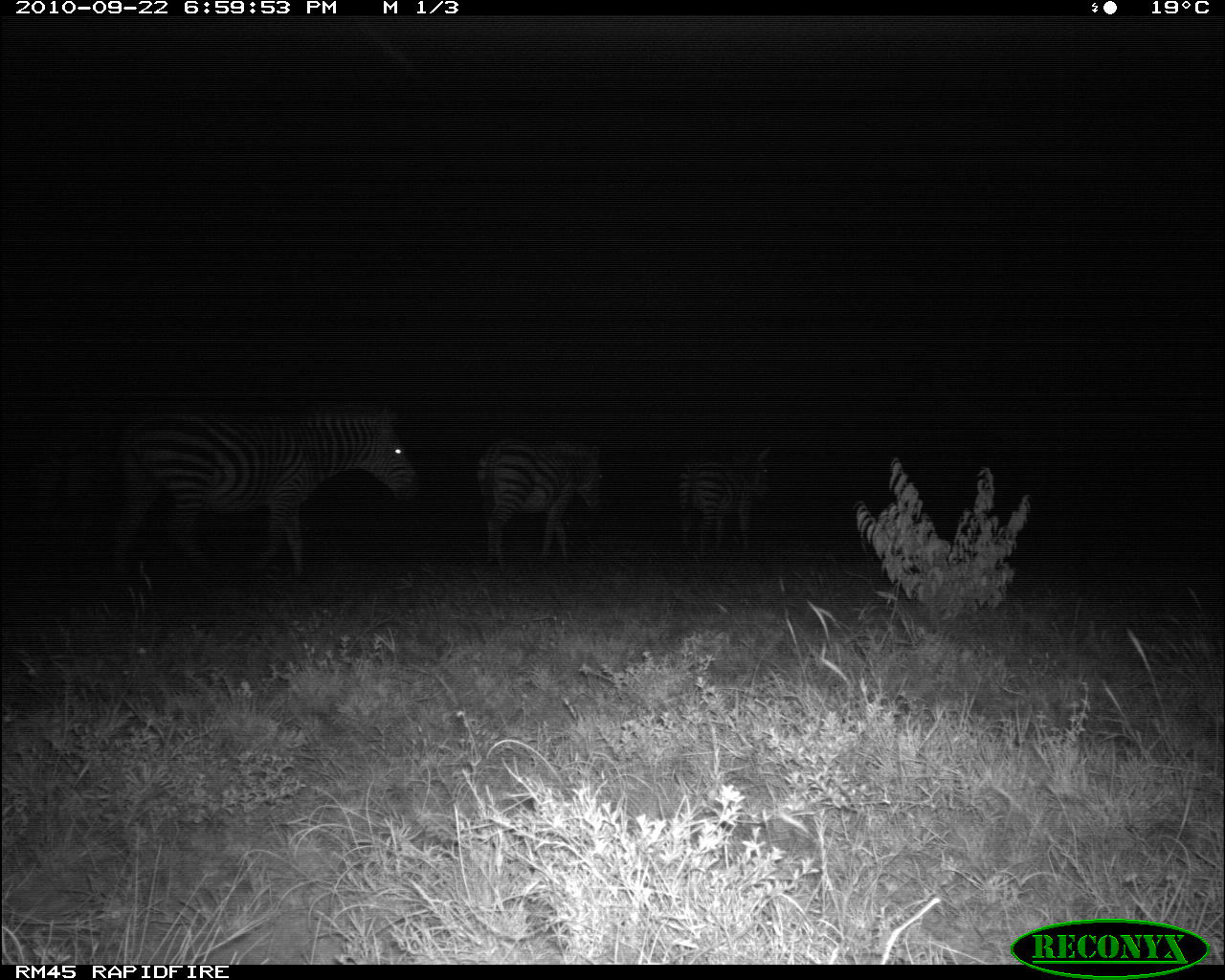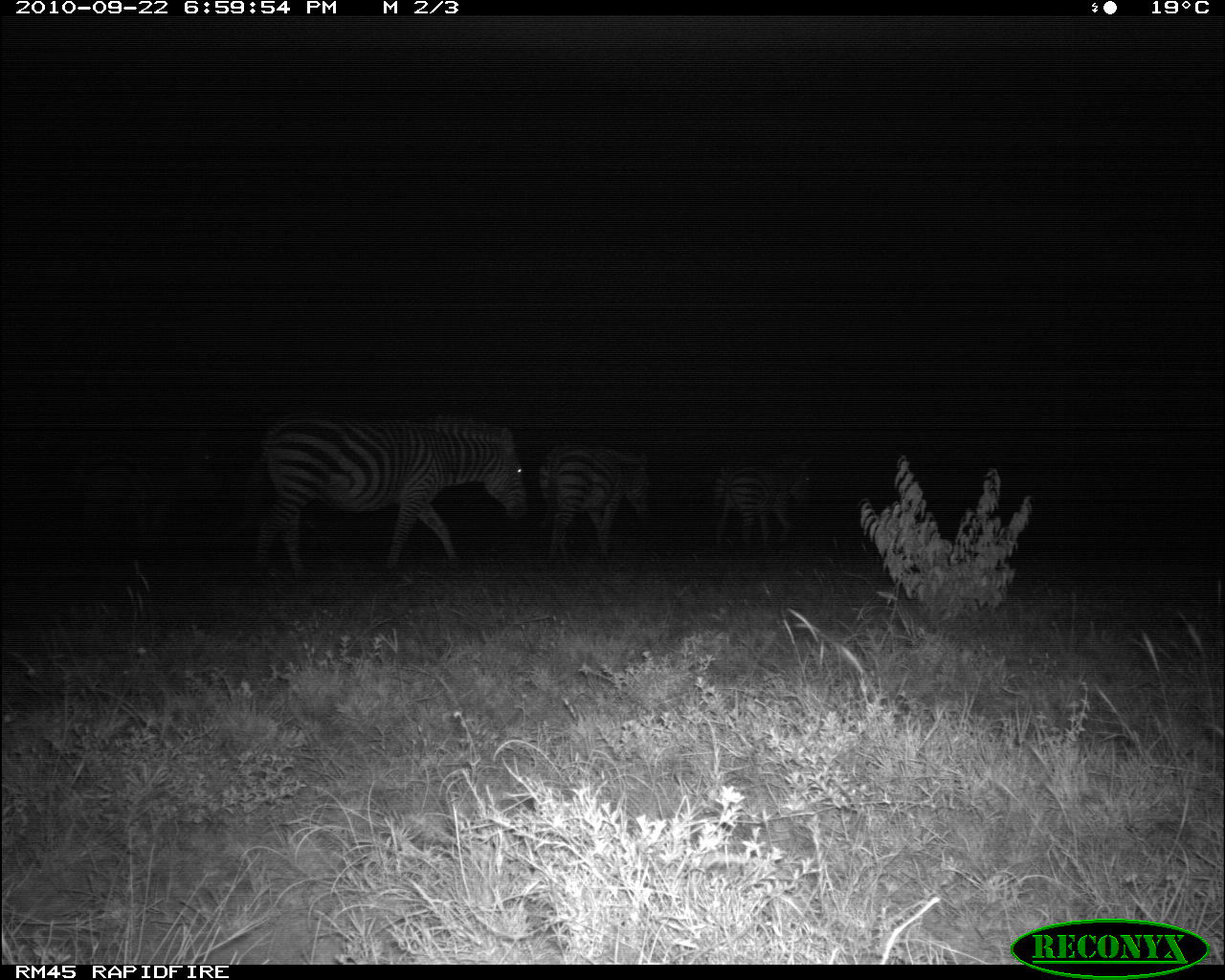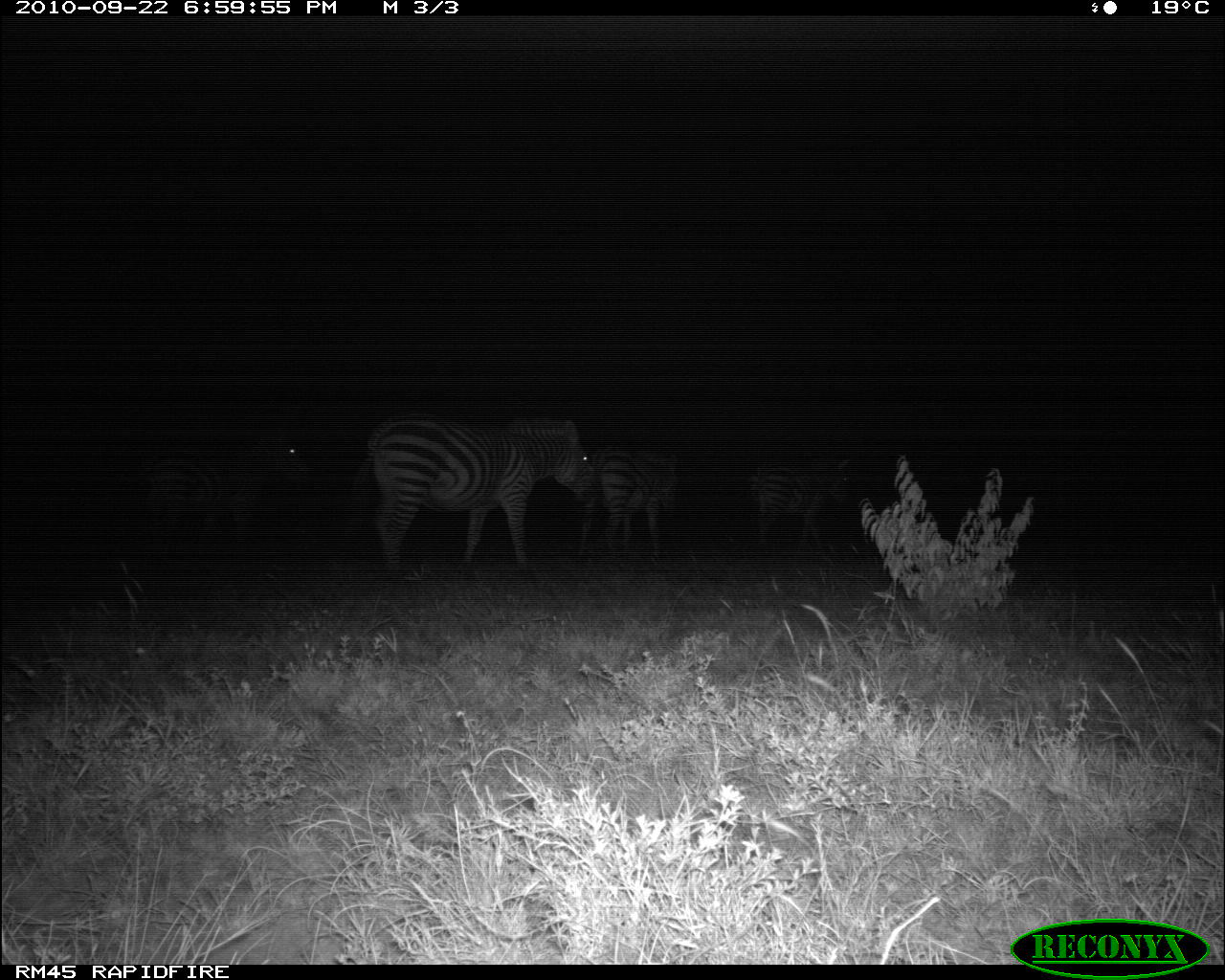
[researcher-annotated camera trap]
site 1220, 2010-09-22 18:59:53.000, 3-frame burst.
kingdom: Animalia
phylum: Chordata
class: Mammalia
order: Perissodactyla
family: Equidae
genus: Equus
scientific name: Equus quagga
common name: plains zebra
Equus quagga (plains zebra), count 4.